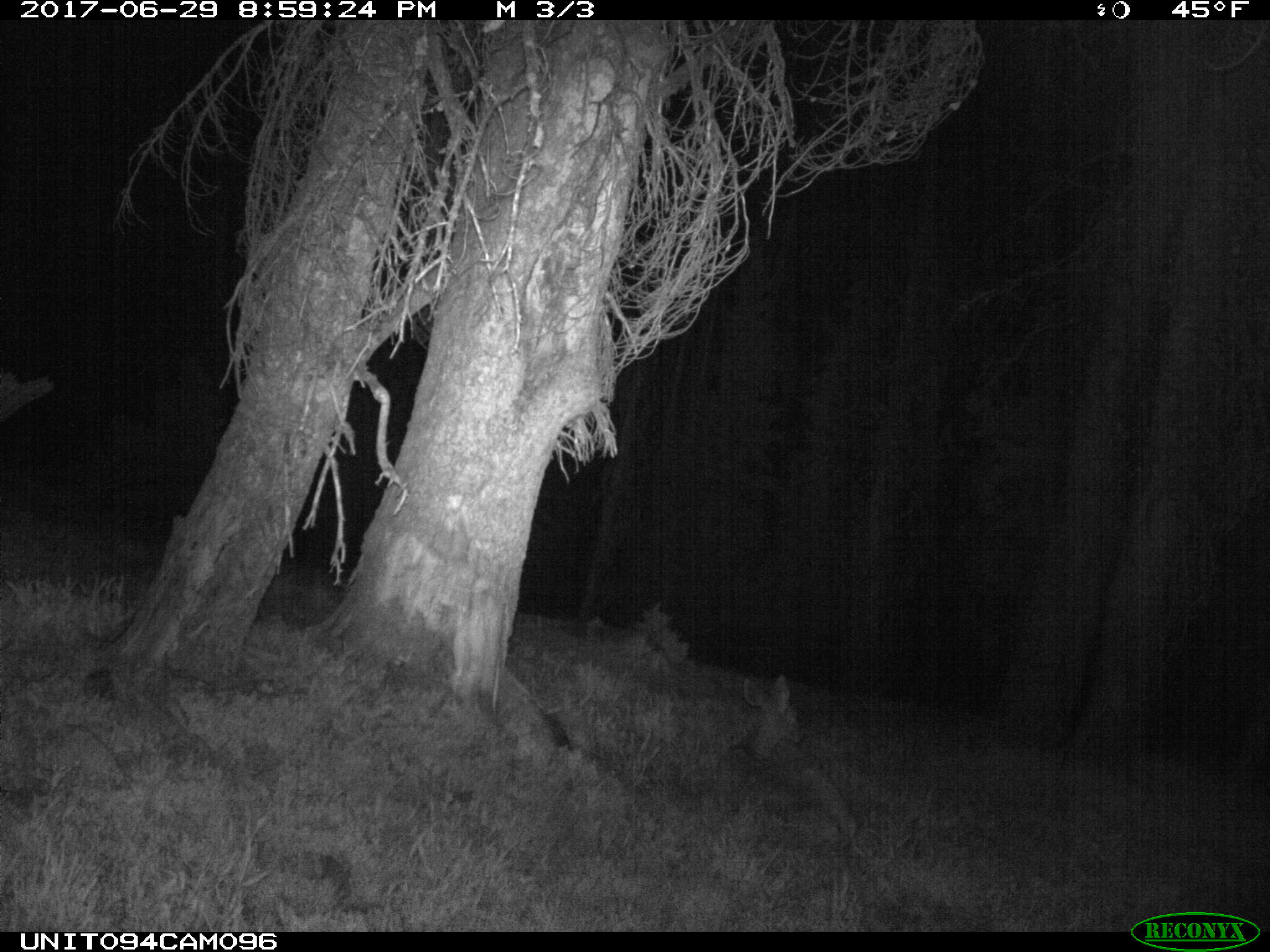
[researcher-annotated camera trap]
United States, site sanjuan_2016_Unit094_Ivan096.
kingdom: Animalia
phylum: Chordata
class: Mammalia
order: Artiodactyla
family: Cervidae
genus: Odocoileus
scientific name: Odocoileus hemionus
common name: mule deer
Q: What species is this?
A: Odocoileus hemionus (mule deer).